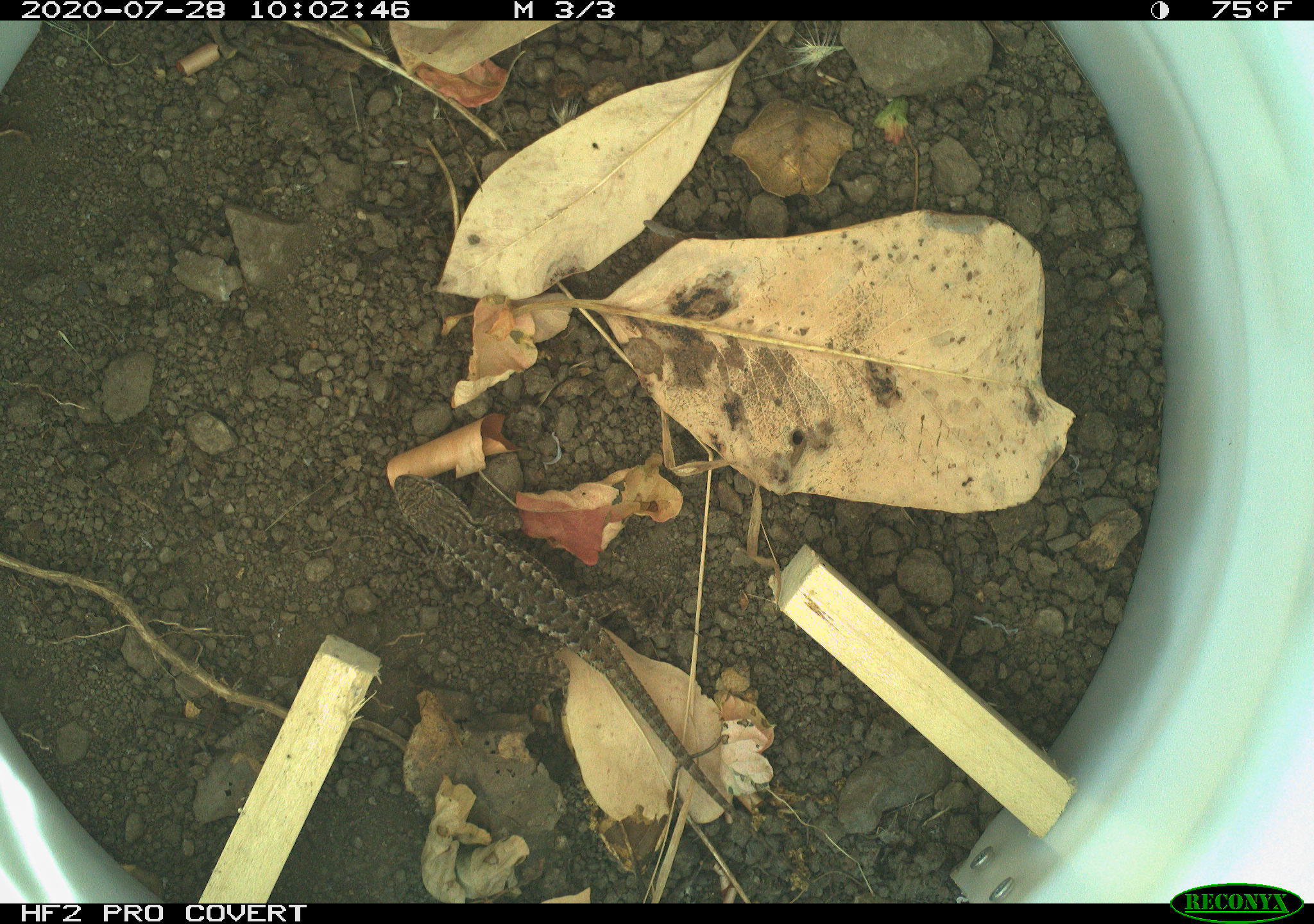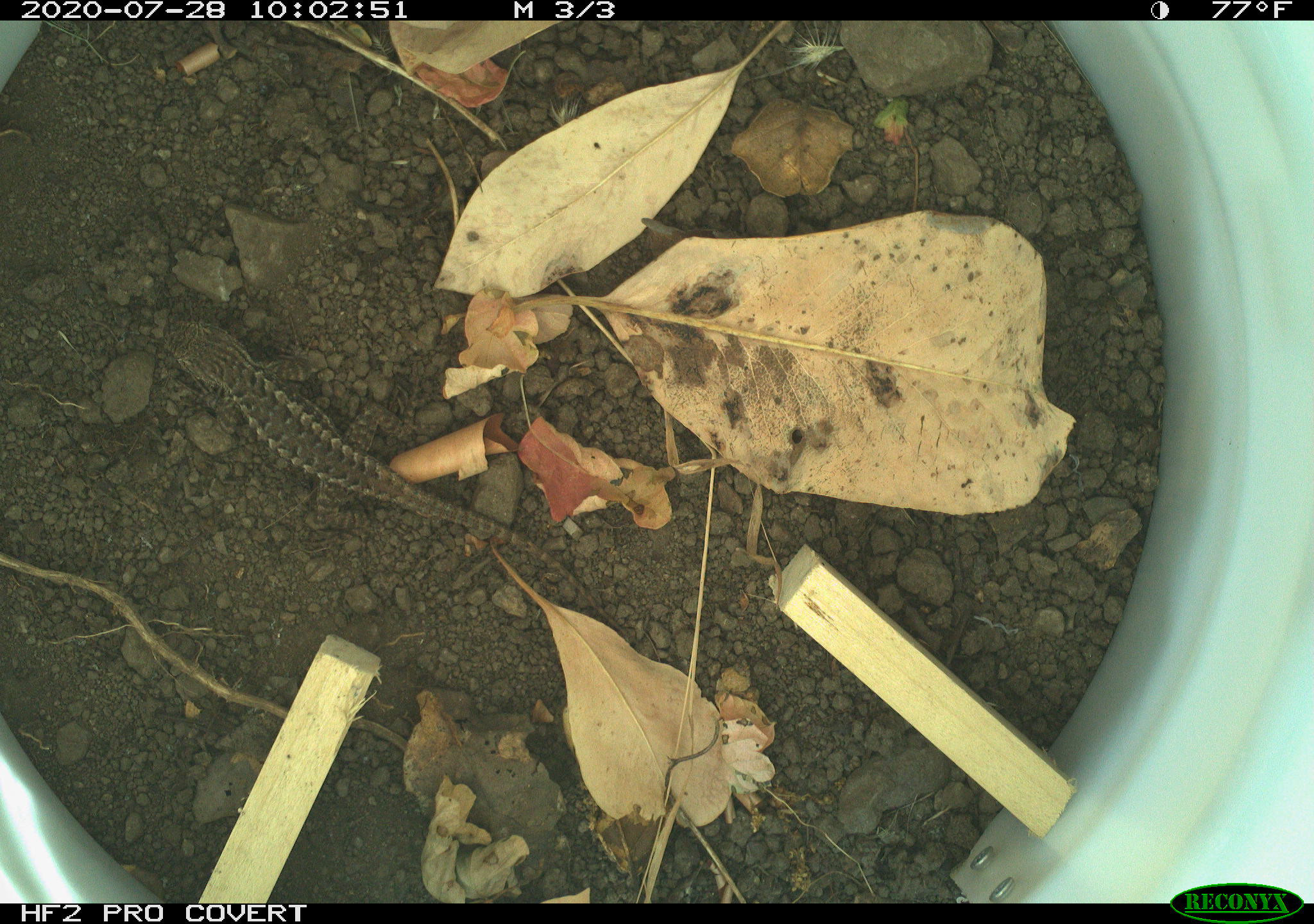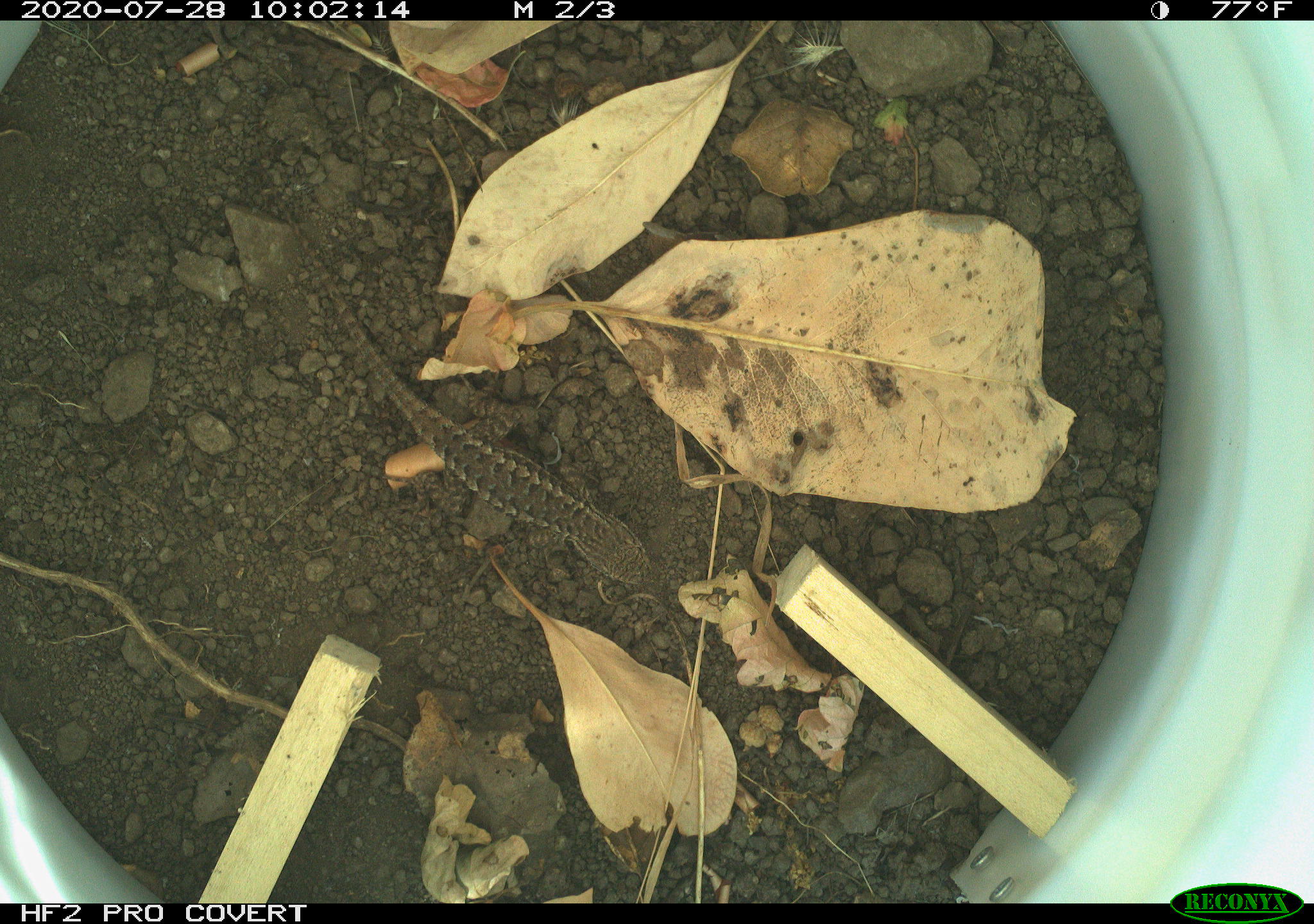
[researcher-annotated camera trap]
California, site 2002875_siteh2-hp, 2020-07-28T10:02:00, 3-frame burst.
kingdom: Animalia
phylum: Chordata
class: Reptilia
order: Squamata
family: Phrynosomatidae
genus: Sceloporus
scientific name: Sceloporus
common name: spiny lizards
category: sceloporus species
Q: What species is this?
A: Sceloporus species (spiny lizards) (Sceloporus).